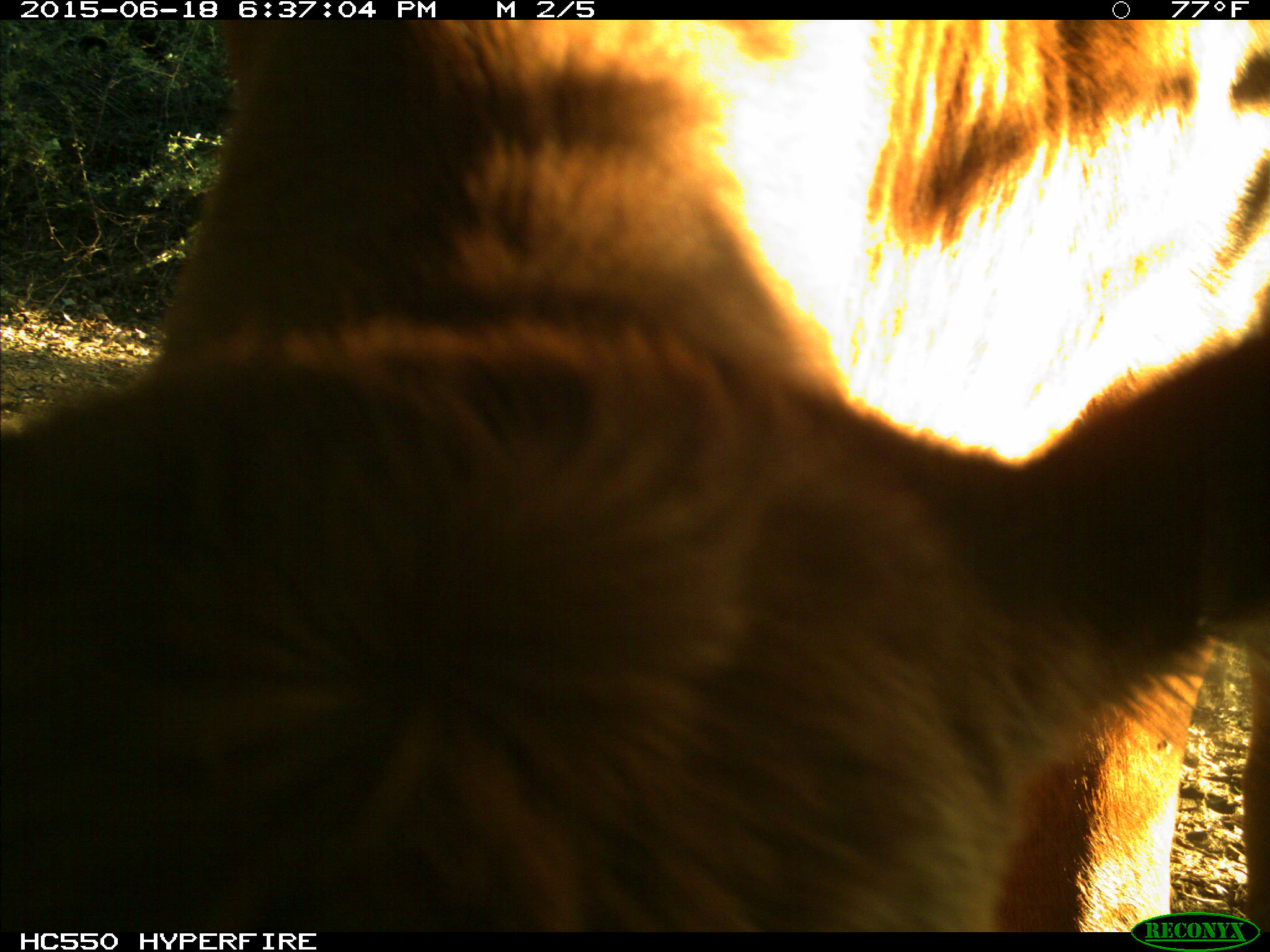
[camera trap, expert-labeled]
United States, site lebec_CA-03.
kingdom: Animalia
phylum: Chordata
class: Mammalia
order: Artiodactyla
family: Bovidae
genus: Bos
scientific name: Bos taurus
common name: domestic cow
Bos taurus (domestic cow).